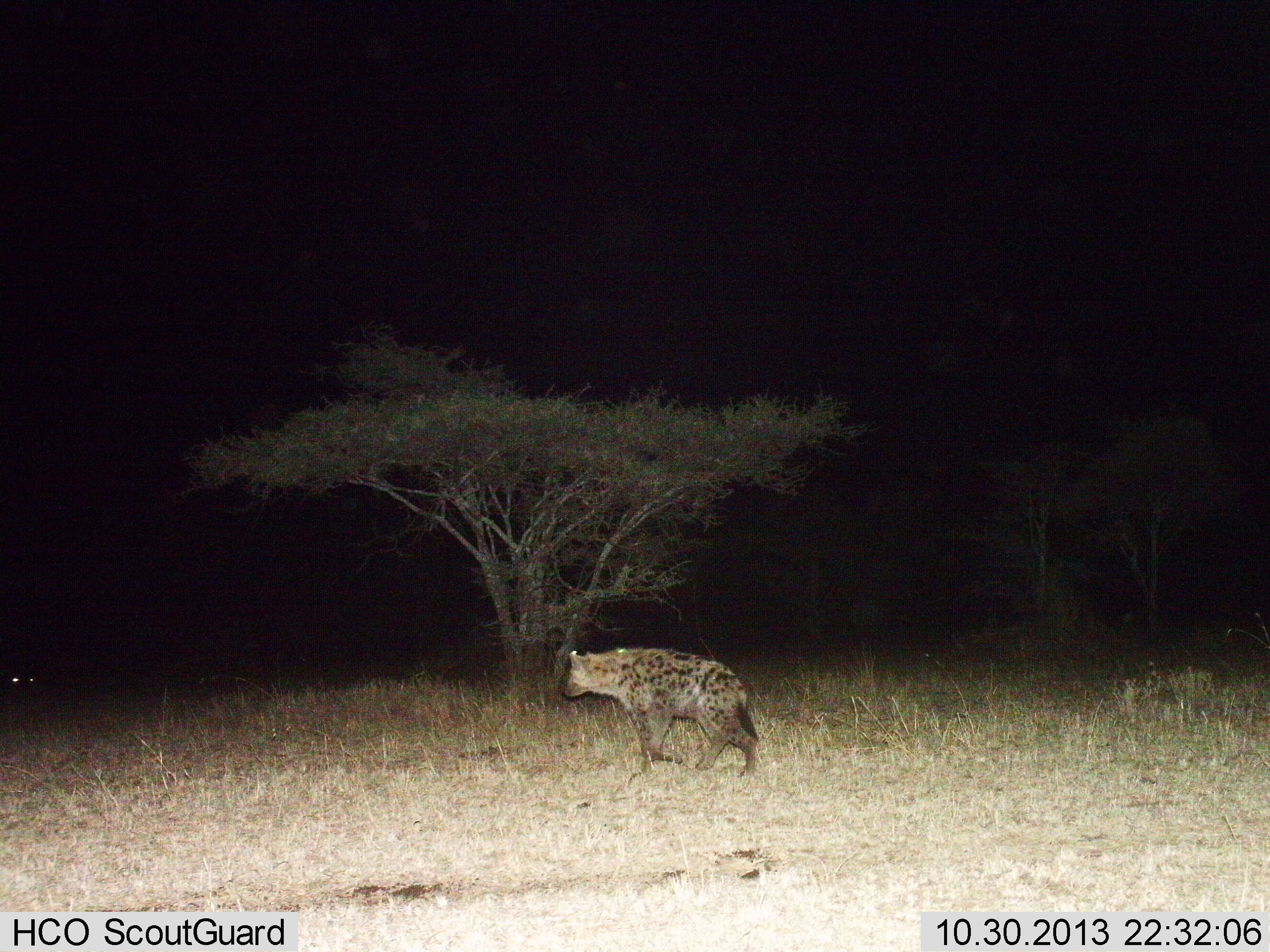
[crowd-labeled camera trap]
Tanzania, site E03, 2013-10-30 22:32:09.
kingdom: Animalia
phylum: Chordata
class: Mammalia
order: Carnivora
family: Hyaenidae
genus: Crocuta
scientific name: Crocuta crocuta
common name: spotted hyena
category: hyenaspotted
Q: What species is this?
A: Hyenaspotted (spotted hyena) (Crocuta crocuta).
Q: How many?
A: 1.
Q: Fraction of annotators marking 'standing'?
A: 20%.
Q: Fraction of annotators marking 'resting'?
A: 10%.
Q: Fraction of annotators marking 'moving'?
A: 80%.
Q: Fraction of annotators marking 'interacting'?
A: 0%.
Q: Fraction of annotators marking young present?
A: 0%.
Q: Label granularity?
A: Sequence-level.